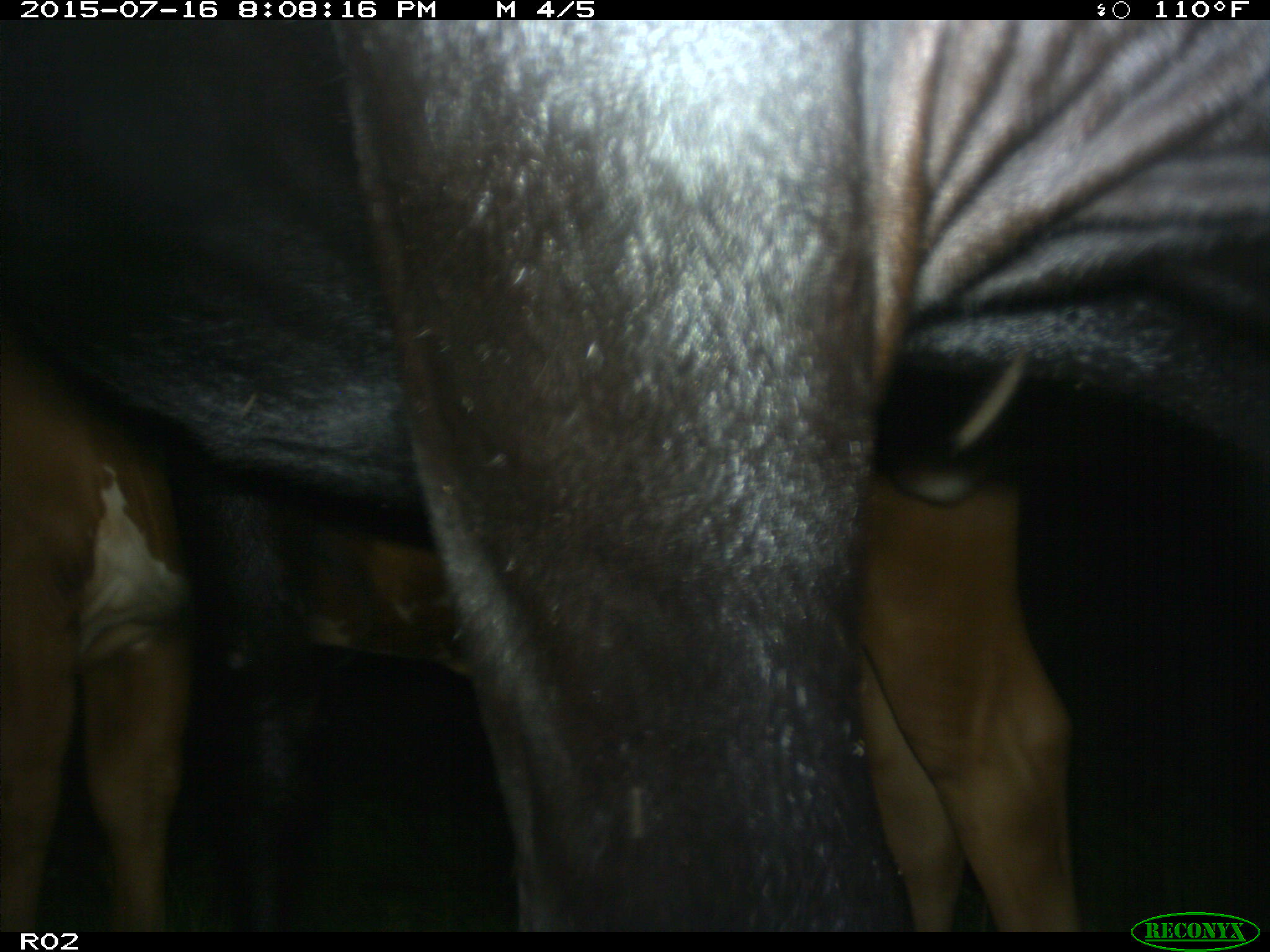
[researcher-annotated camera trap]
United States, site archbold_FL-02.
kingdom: Animalia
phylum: Chordata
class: Mammalia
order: Artiodactyla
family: Bovidae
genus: Bos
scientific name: Bos taurus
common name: domestic cow